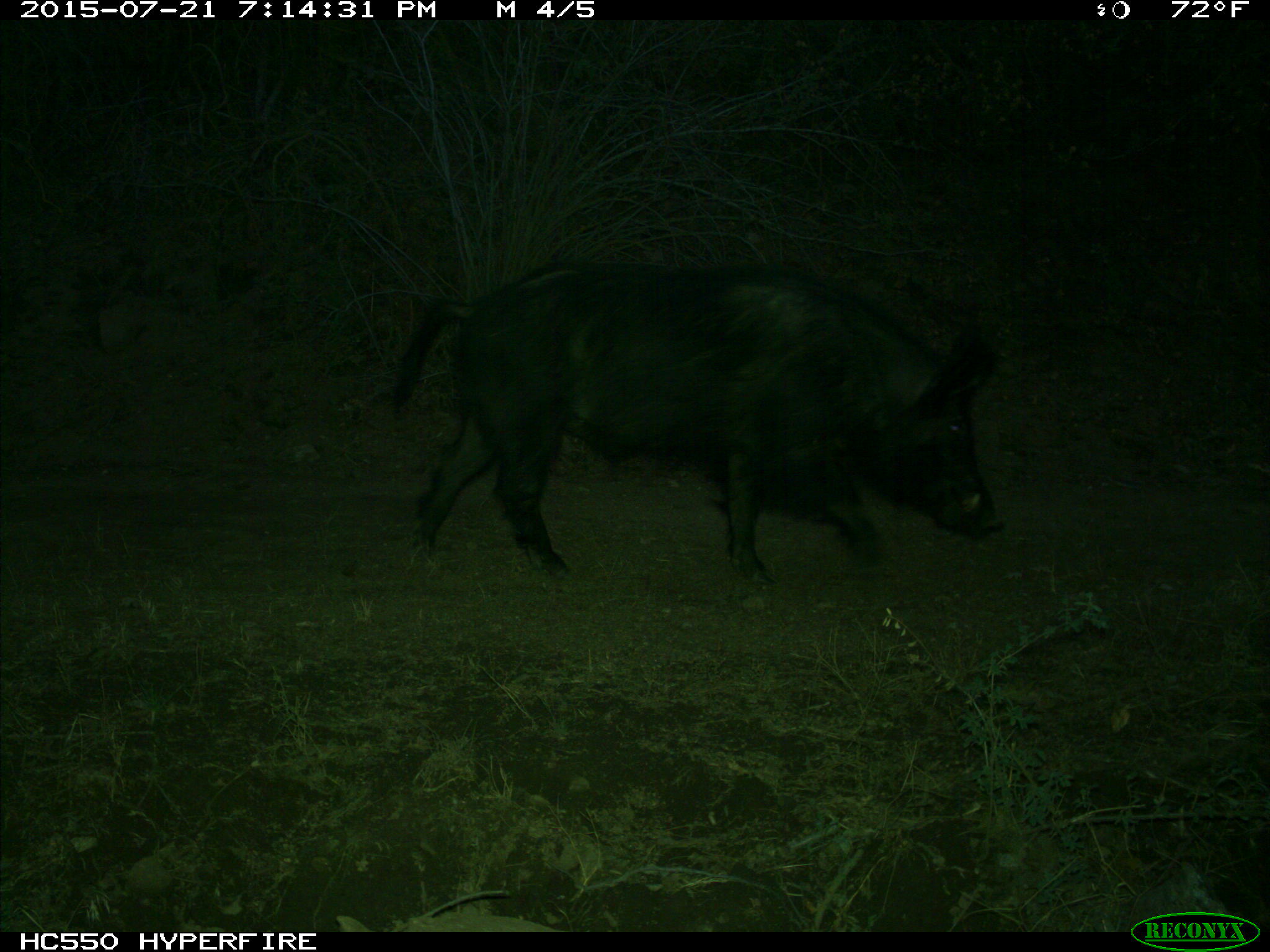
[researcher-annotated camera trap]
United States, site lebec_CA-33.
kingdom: Animalia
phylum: Chordata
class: Mammalia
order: Artiodactyla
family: Suidae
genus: Sus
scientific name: Sus scrofa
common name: wild boar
Sus scrofa (wild boar).